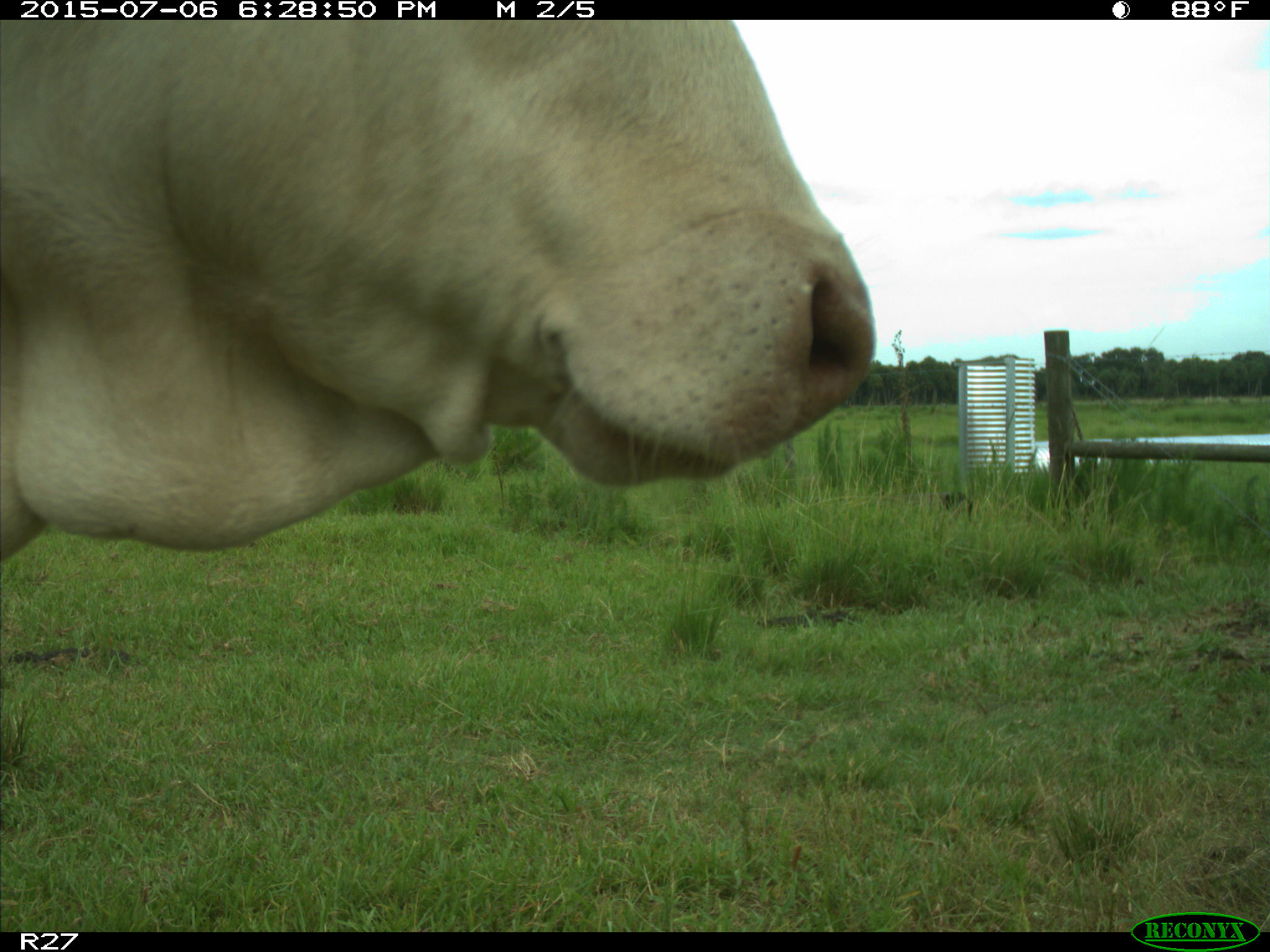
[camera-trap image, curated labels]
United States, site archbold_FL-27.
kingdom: Animalia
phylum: Chordata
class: Mammalia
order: Artiodactyla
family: Bovidae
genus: Bos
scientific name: Bos taurus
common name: domestic cow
Bos taurus (domestic cow).